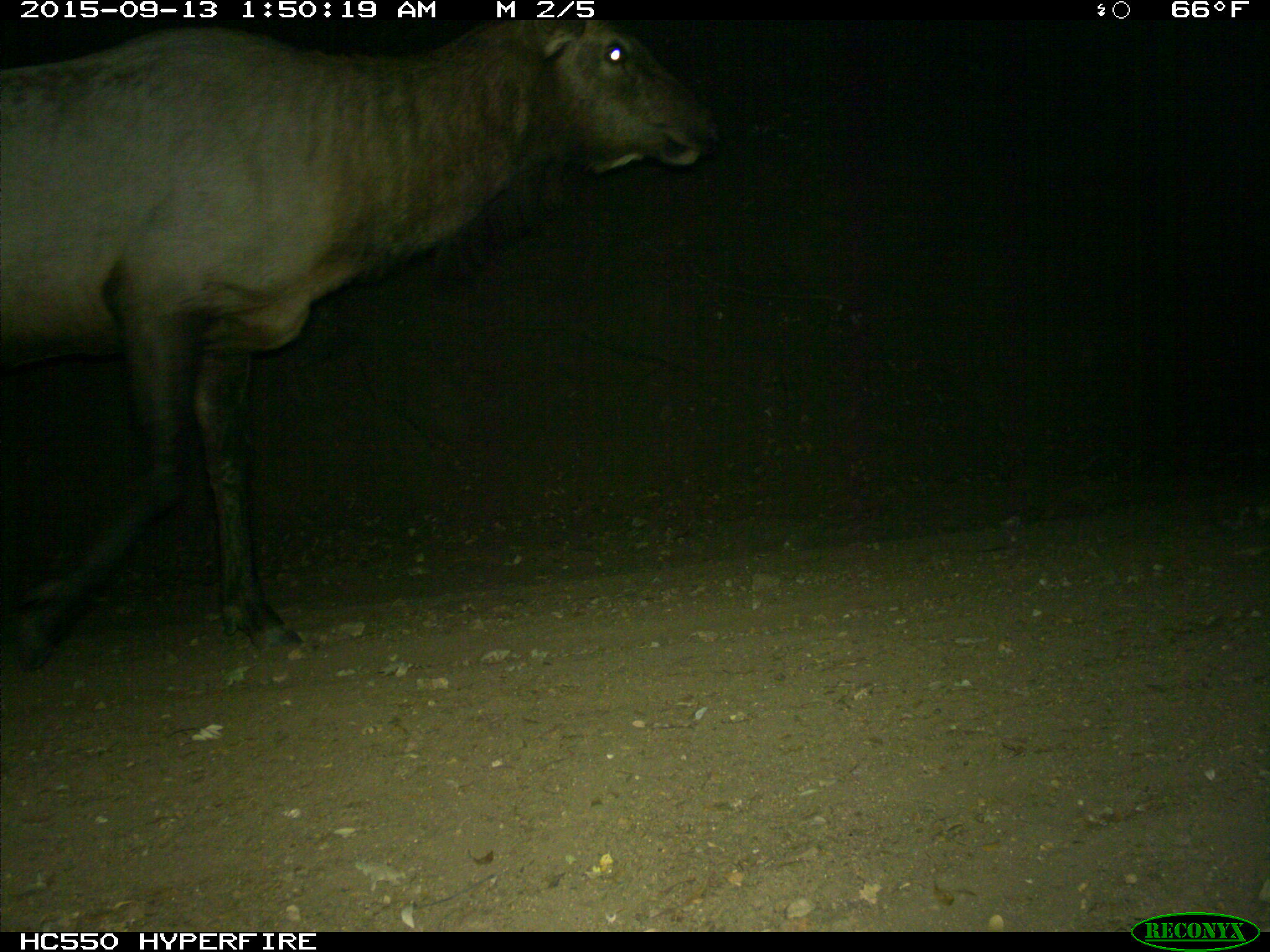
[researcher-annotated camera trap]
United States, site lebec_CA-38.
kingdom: Animalia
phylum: Chordata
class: Mammalia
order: Artiodactyla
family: Cervidae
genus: Cervus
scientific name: Cervus canadensis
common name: elk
Cervus canadensis (elk).